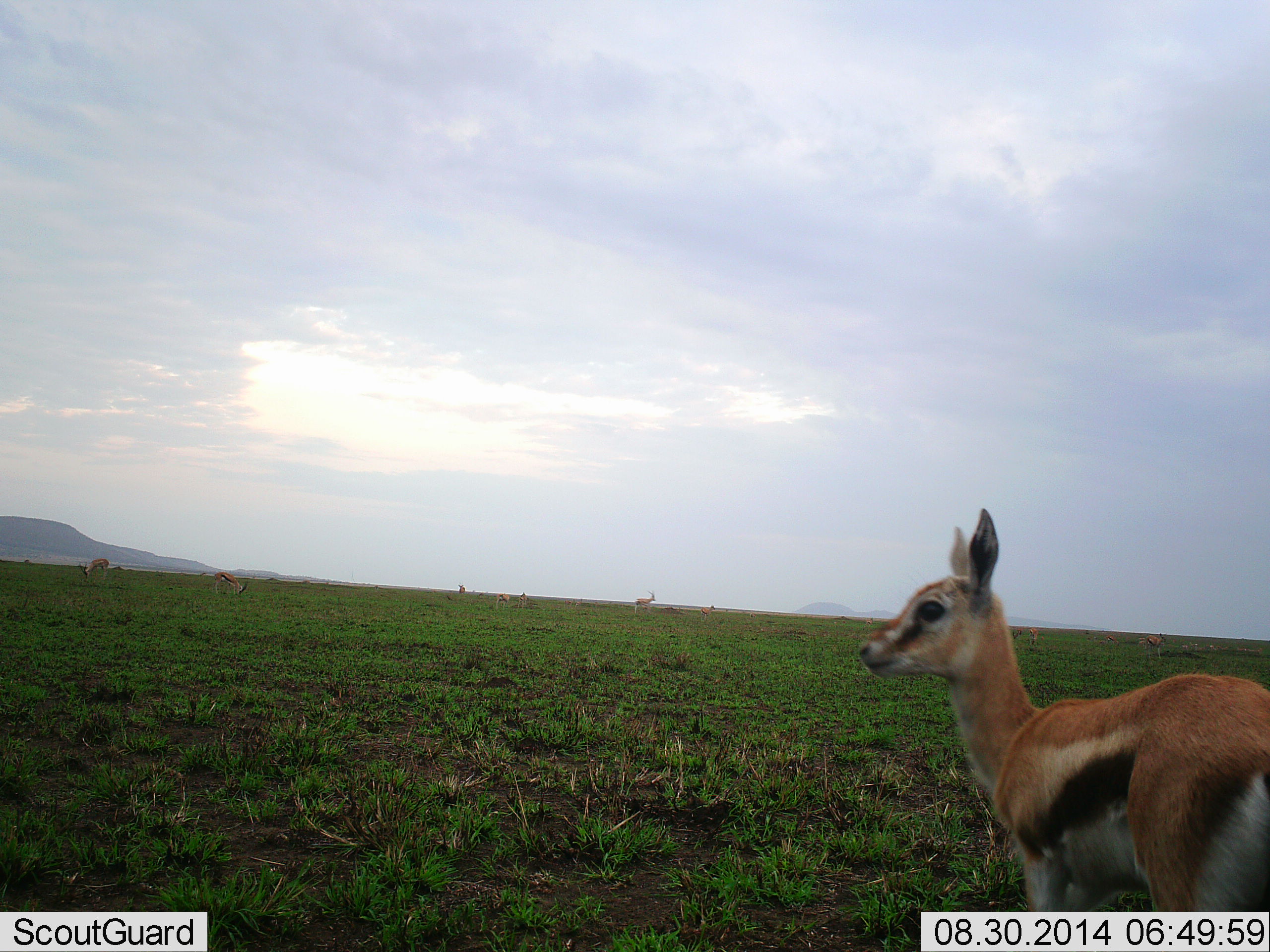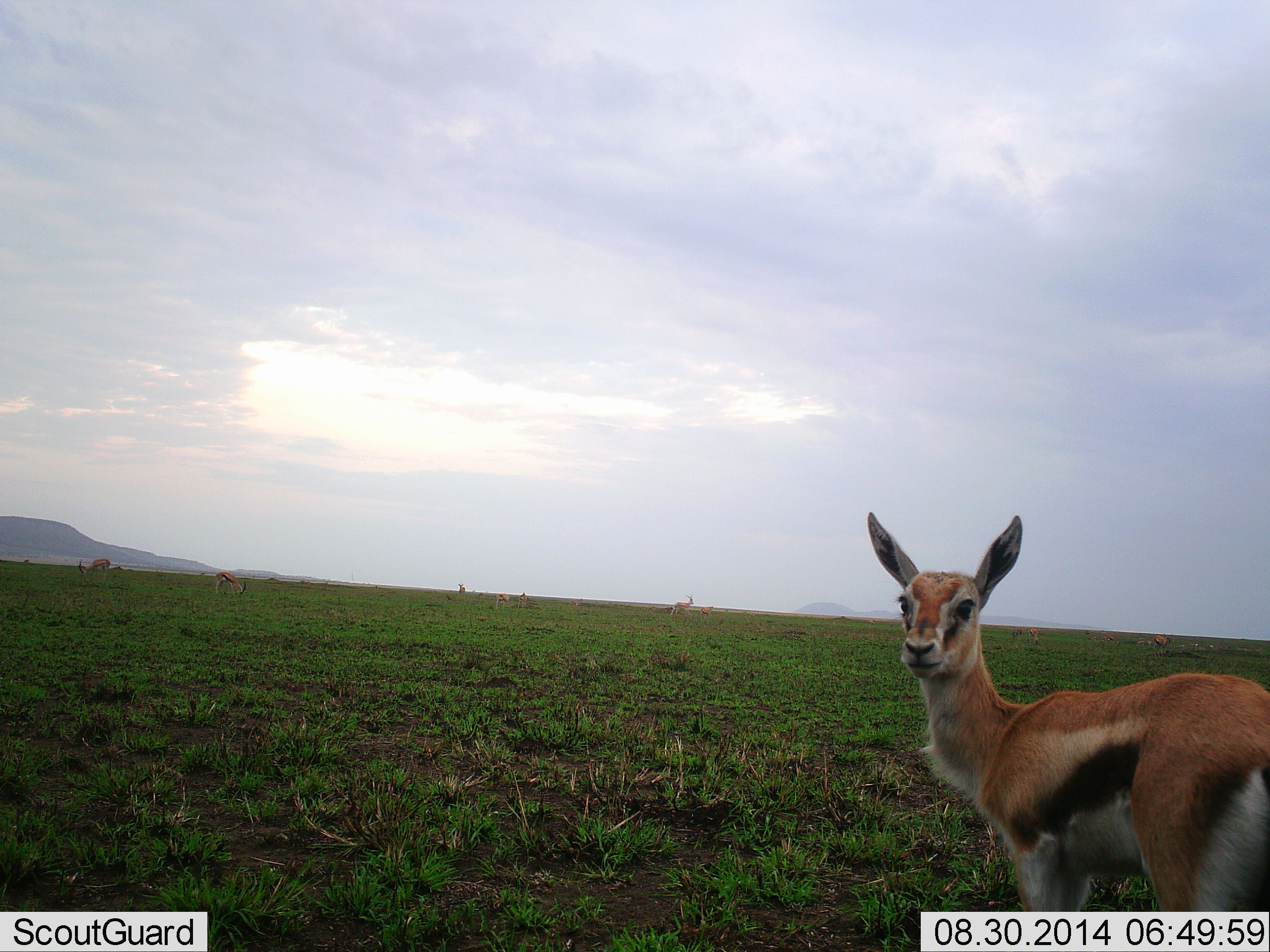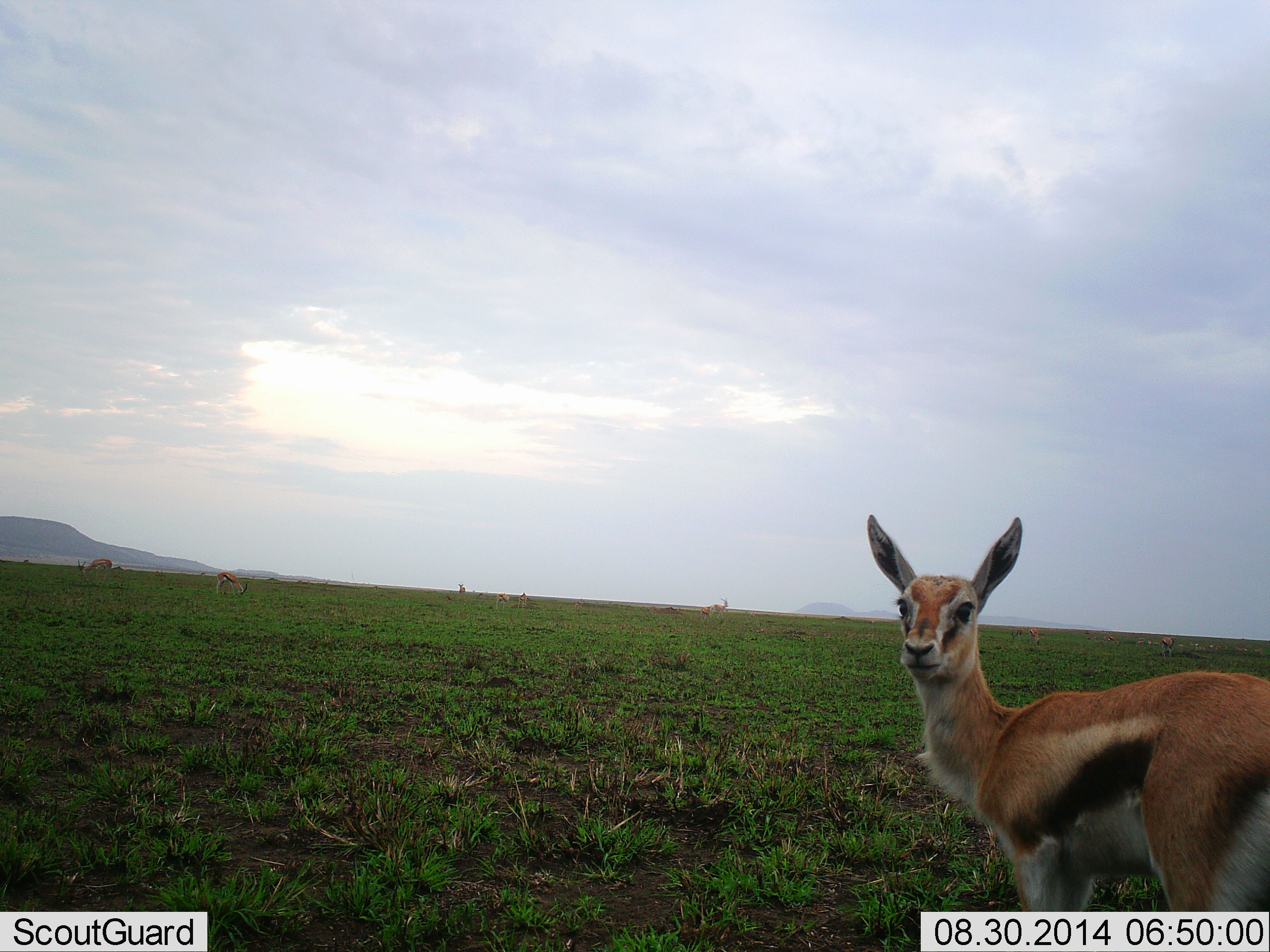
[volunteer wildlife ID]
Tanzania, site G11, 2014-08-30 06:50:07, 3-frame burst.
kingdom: Animalia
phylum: Chordata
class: Mammalia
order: Artiodactyla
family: Bovidae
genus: Eudorcas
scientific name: Eudorcas thomsonii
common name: thomson's gazelle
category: gazellethomsons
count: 6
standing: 90%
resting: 0%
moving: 30%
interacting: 0%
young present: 10%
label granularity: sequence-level